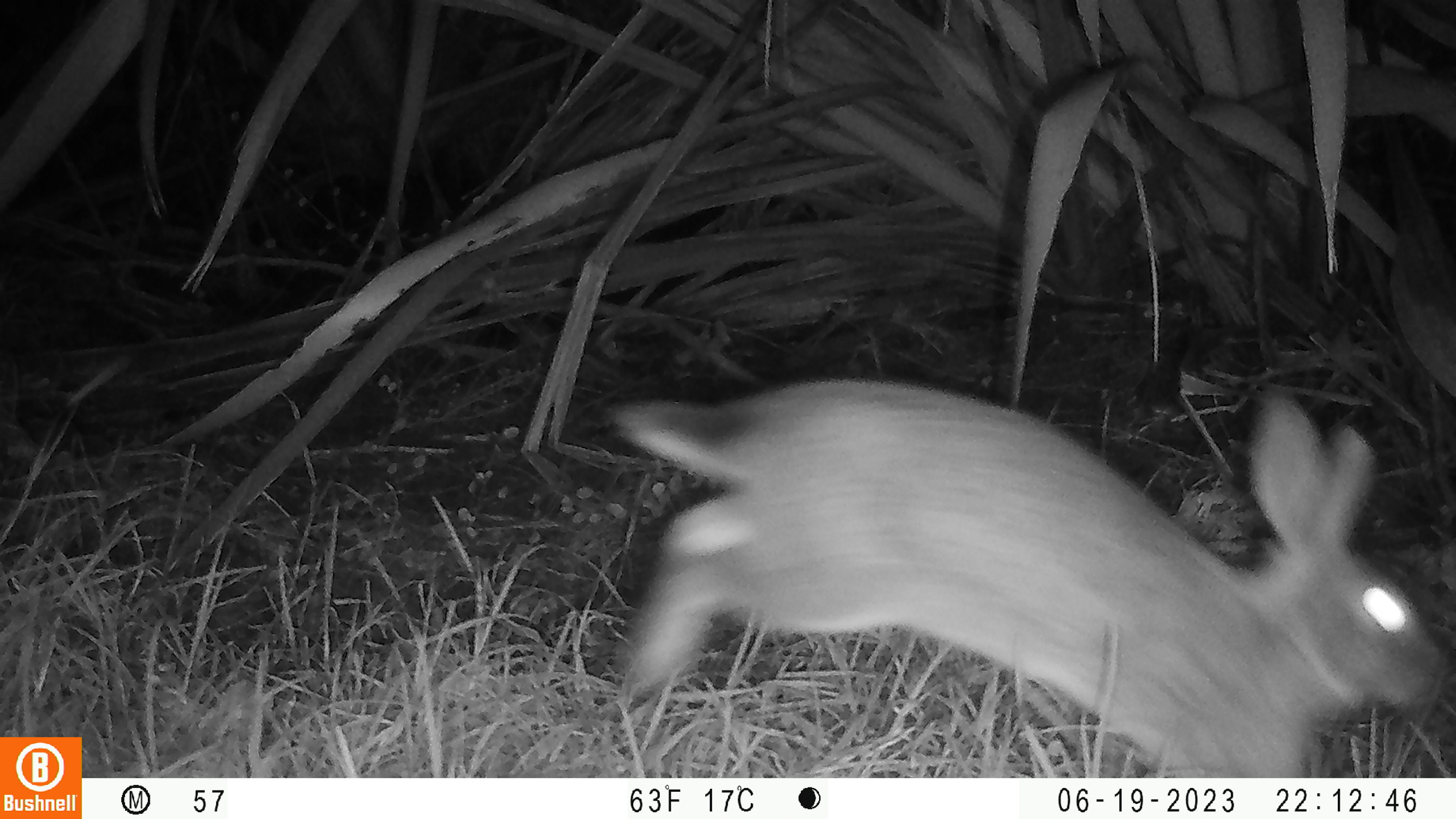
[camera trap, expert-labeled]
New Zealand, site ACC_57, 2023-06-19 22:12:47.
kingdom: Animalia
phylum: Chordata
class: Mammalia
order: Lagomorpha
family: Leporidae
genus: Oryctolagus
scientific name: Oryctolagus cuniculus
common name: european rabbit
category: rabbit